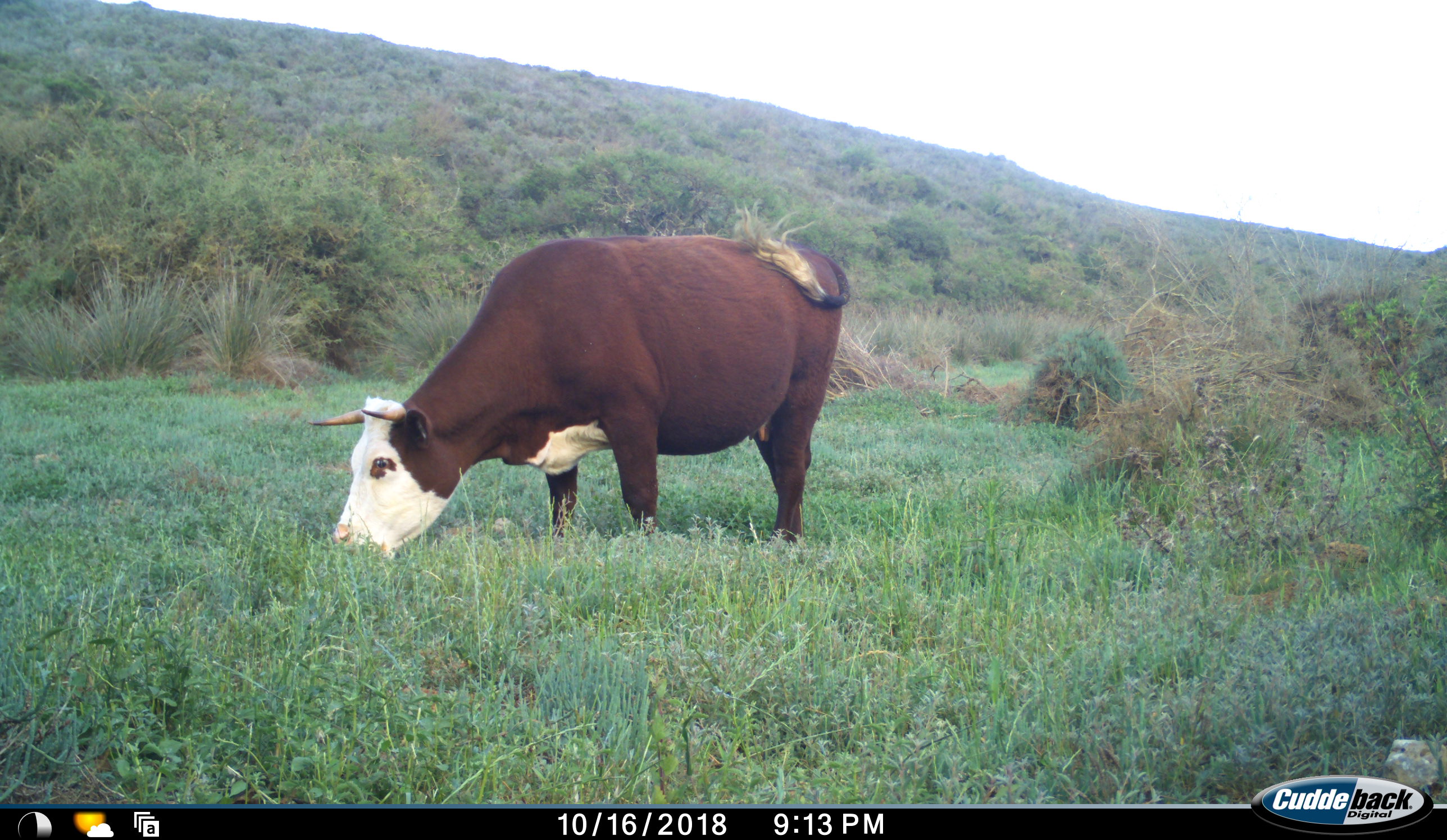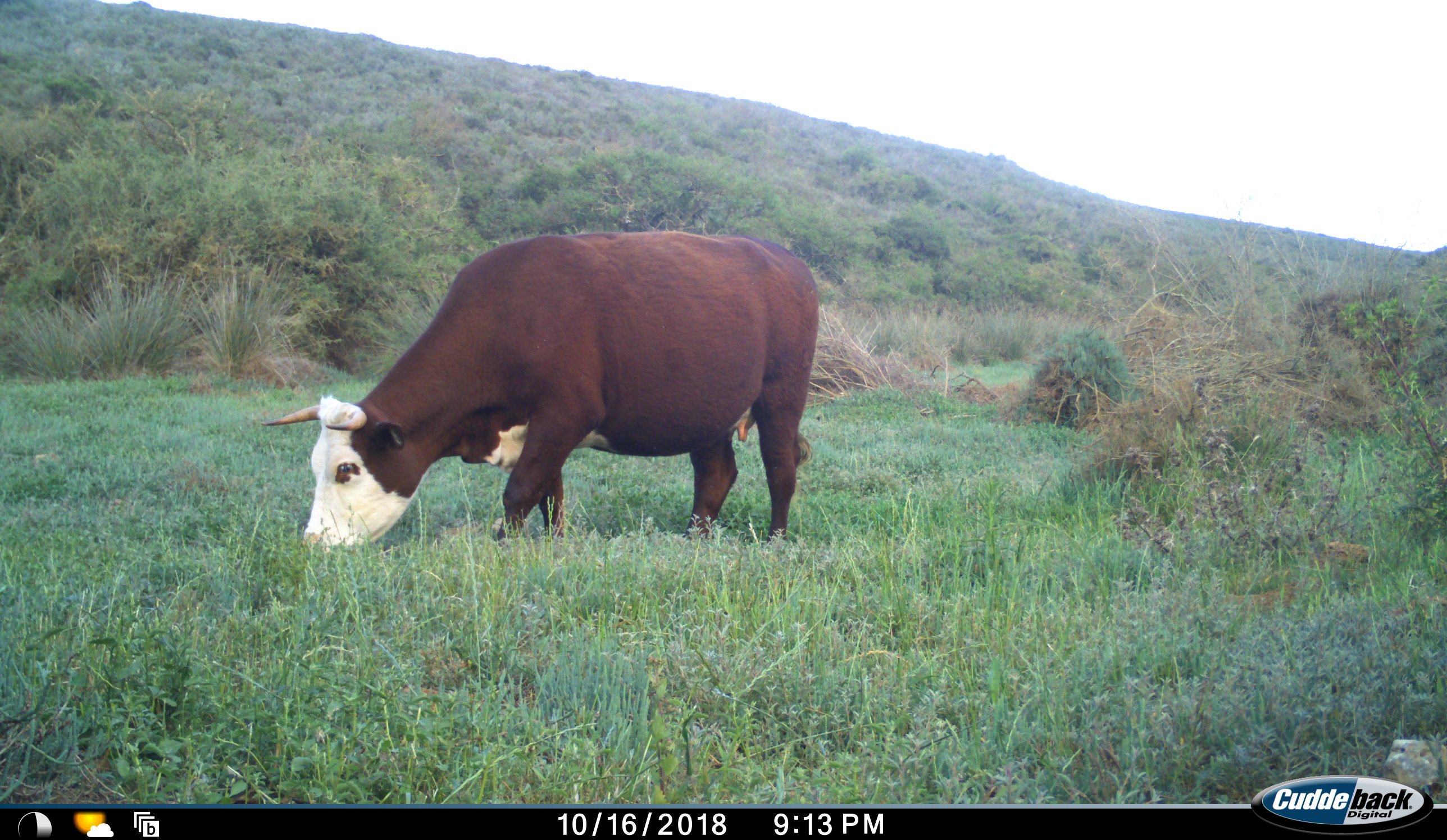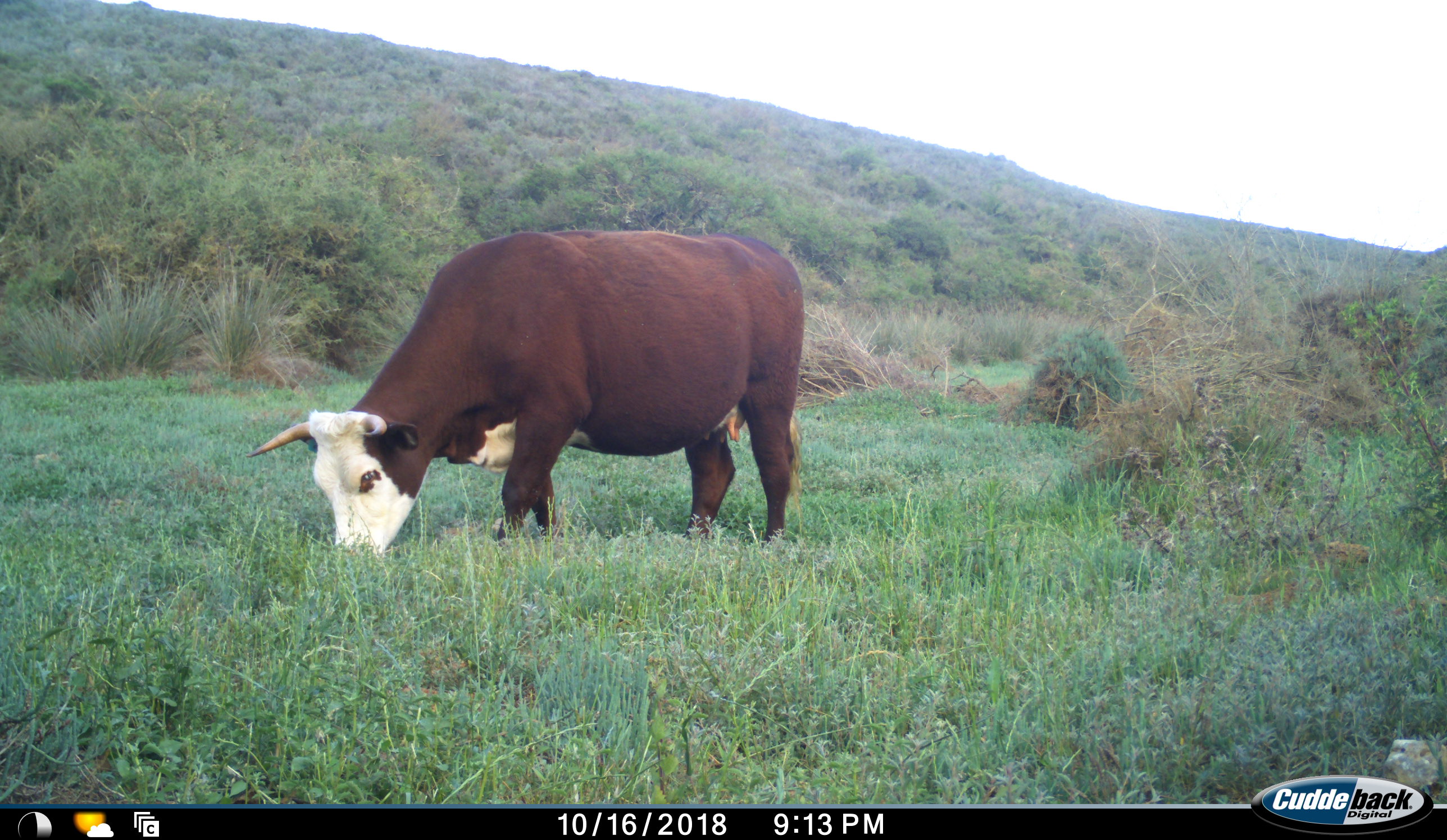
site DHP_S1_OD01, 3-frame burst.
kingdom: Animalia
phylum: Chordata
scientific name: Vertebrata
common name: domestic animal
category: domesticanimal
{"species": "domesticanimal (domestic animal) (Vertebrata)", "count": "1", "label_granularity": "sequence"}